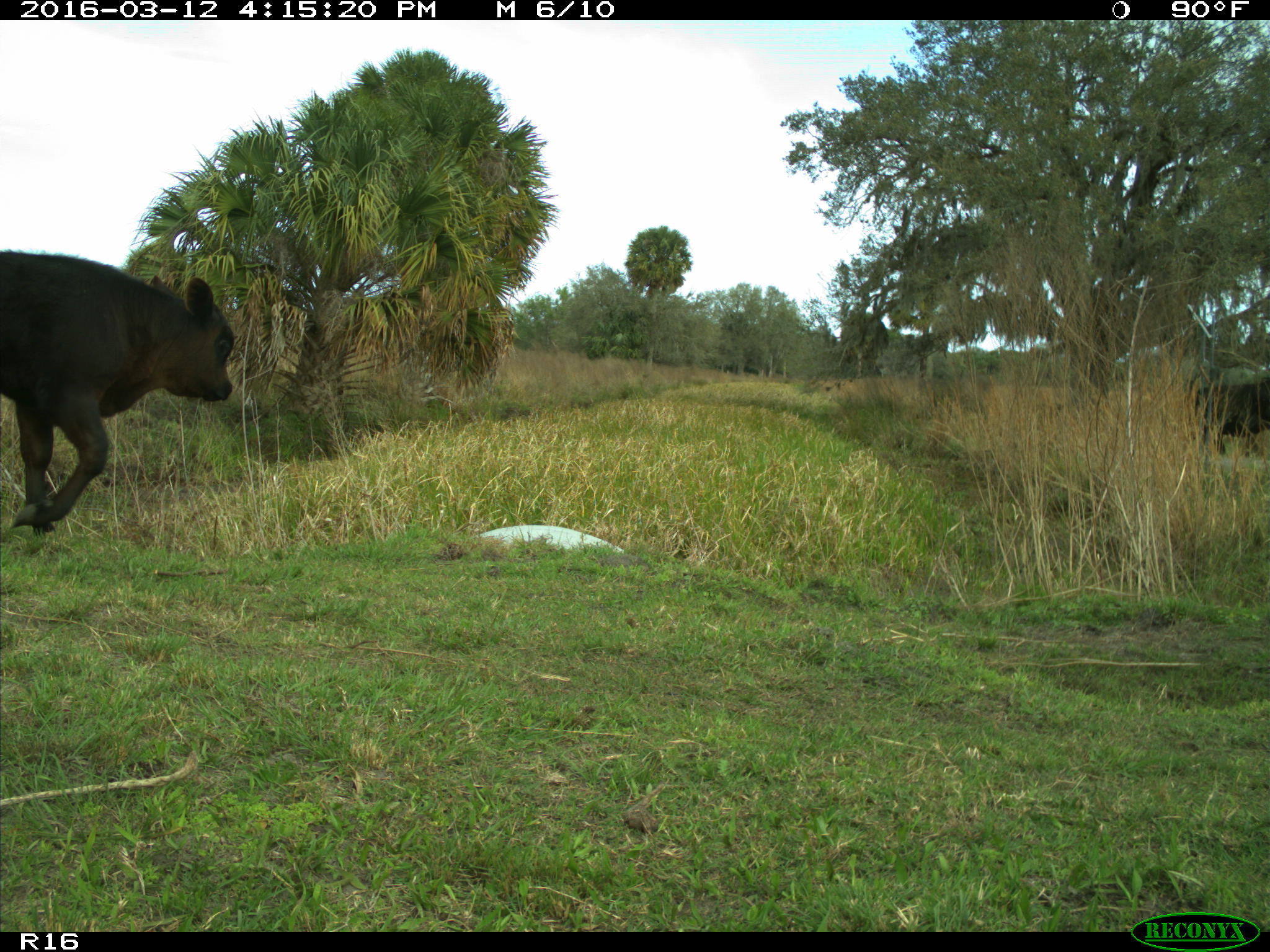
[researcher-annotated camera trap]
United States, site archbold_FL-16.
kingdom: Animalia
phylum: Chordata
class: Mammalia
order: Artiodactyla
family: Bovidae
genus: Bos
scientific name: Bos taurus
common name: domestic cow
Bos taurus (domestic cow).